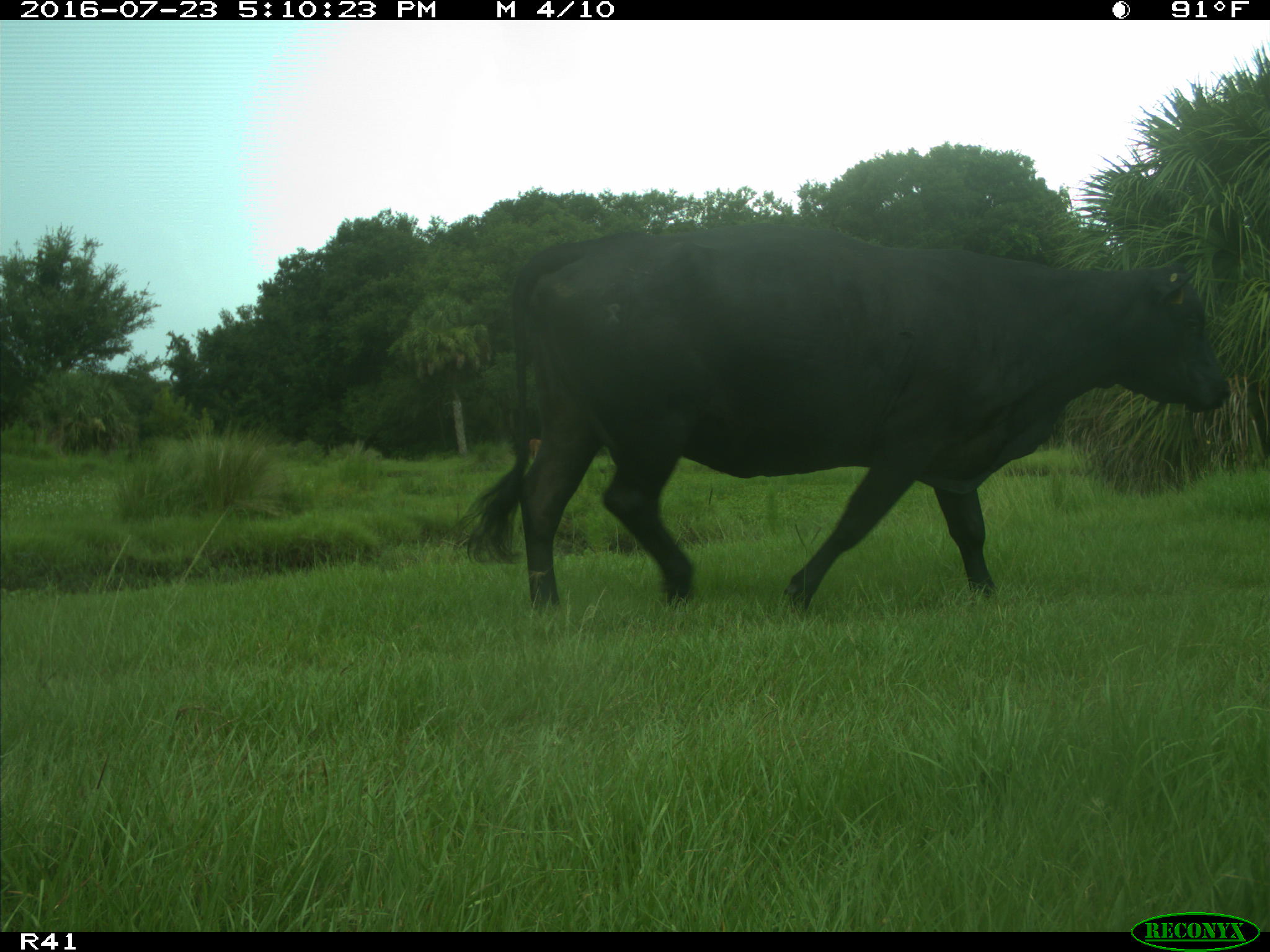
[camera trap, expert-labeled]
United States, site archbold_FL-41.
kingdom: Animalia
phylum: Chordata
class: Mammalia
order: Artiodactyla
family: Bovidae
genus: Bos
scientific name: Bos taurus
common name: domestic cow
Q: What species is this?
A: Bos taurus (domestic cow).